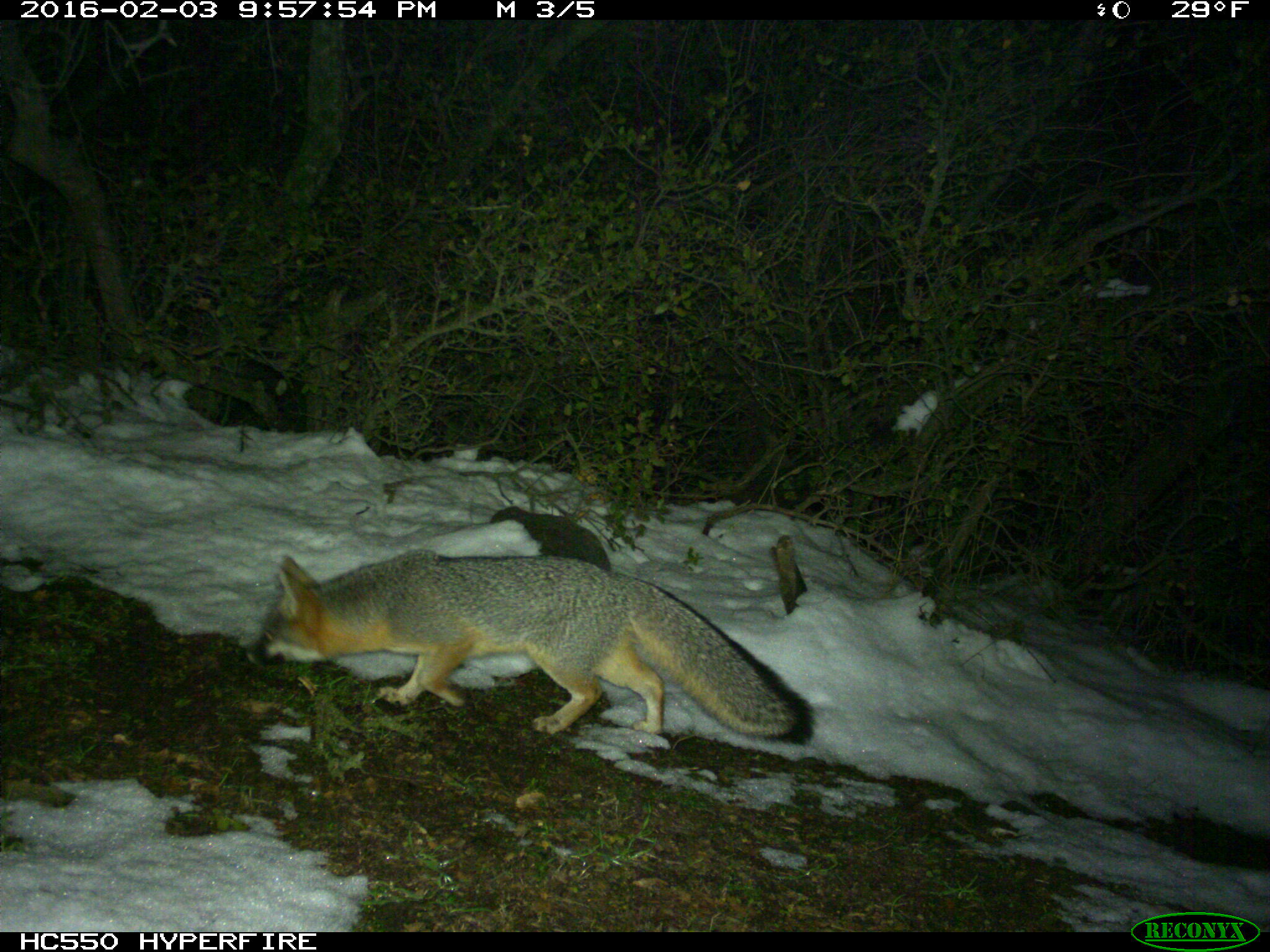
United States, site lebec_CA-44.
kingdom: Animalia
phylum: Chordata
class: Mammalia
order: Carnivora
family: Canidae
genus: Urocyon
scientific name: Urocyon cinereoargenteus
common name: gray fox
Urocyon cinereoargenteus (gray fox).